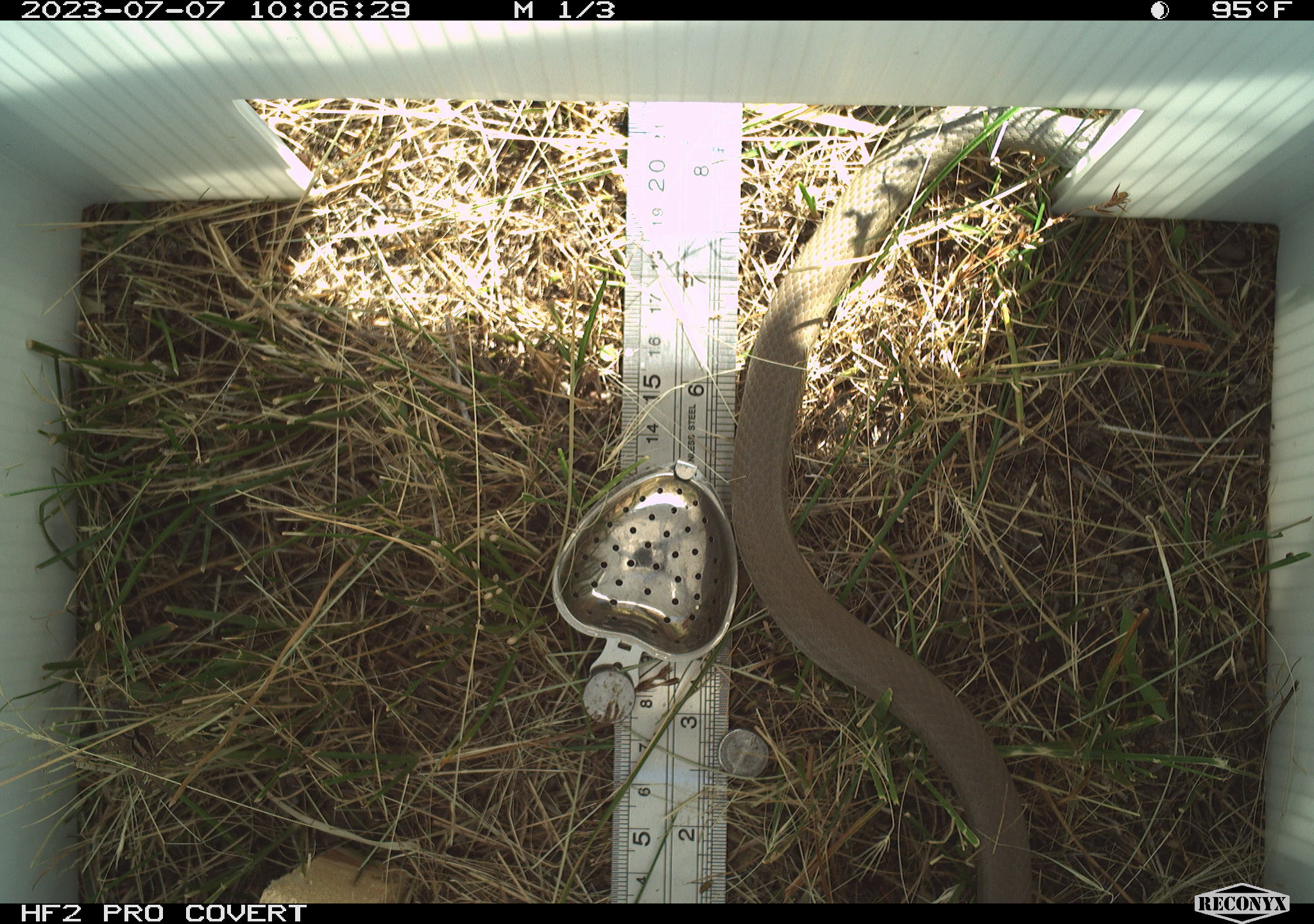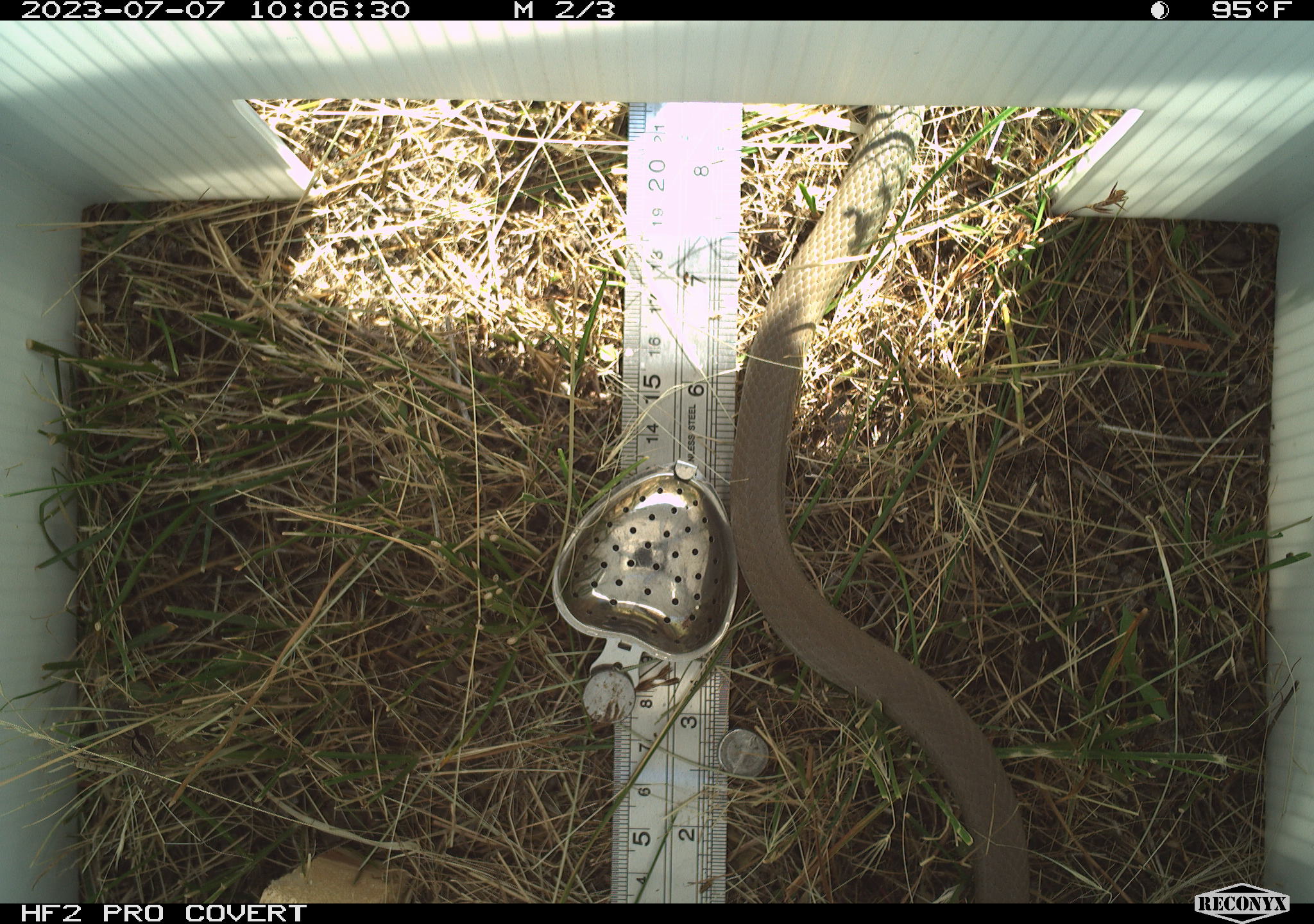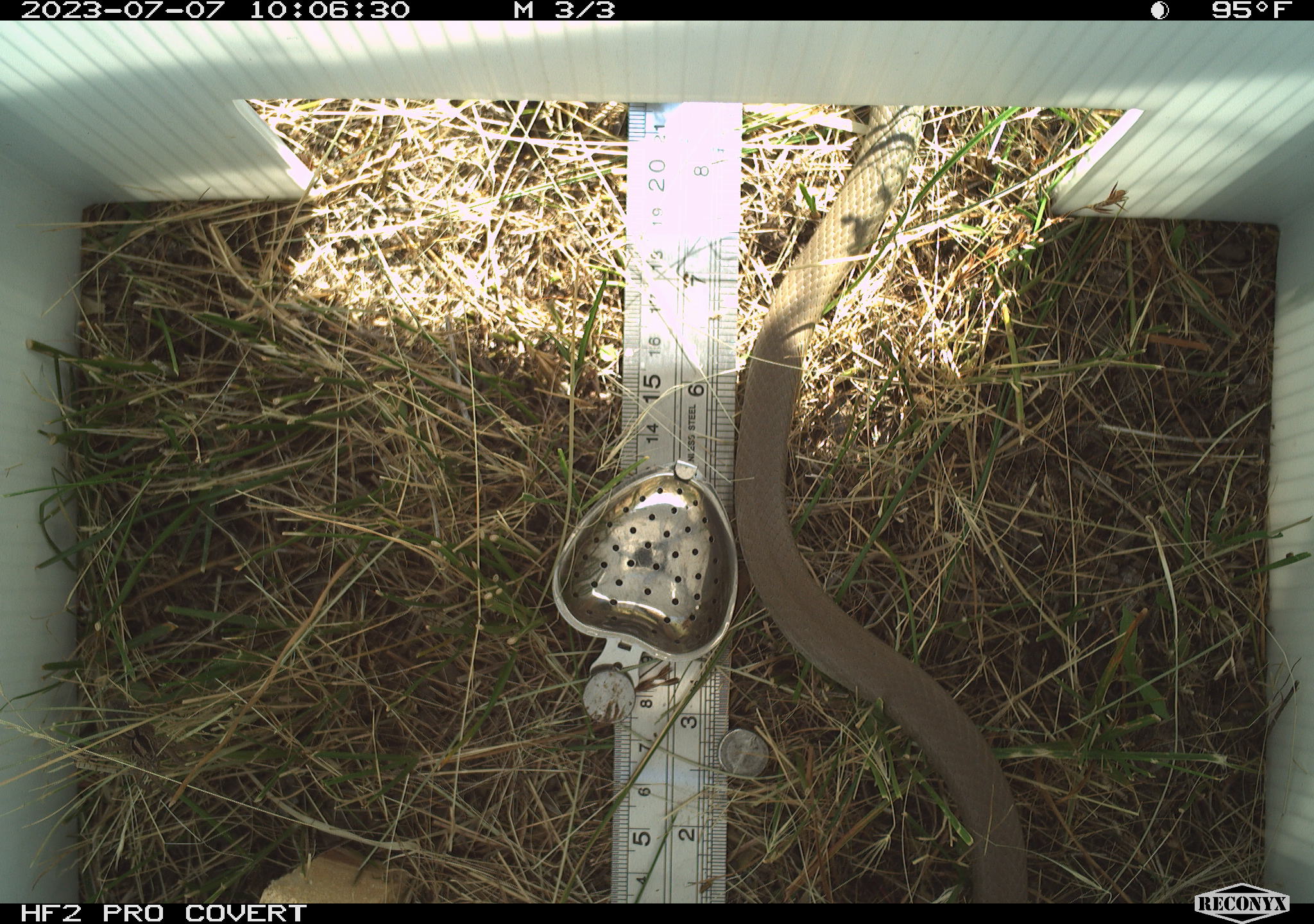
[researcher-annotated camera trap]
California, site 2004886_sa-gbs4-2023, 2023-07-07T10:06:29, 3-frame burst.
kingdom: Animalia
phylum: Chordata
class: Reptilia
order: Squamata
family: Colubridae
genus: Coluber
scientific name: Coluber constrictor mormon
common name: western yellow-bellied racer